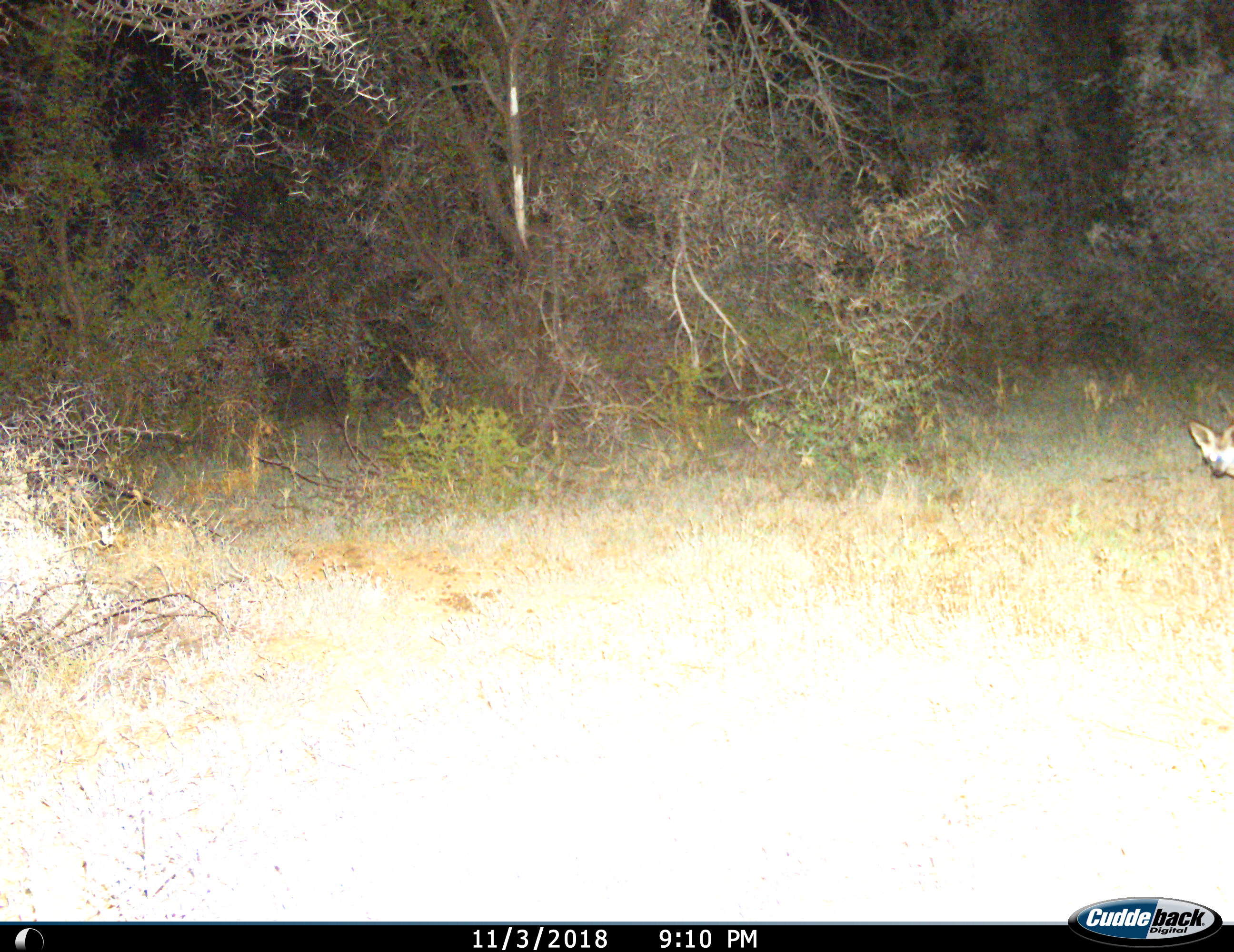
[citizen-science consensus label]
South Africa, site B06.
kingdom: Animalia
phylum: Chordata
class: Mammalia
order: Carnivora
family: Canidae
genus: Otocyon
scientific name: Otocyon megalotis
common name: bat-eared fox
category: foxbateared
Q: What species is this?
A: Foxbateared (bat-eared fox) (Otocyon megalotis).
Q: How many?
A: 1.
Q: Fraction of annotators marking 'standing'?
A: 83%.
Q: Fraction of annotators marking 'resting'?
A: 0%.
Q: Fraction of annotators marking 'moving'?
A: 17%.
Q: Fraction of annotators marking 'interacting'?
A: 0%.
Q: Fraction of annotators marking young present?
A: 0%.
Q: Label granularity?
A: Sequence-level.